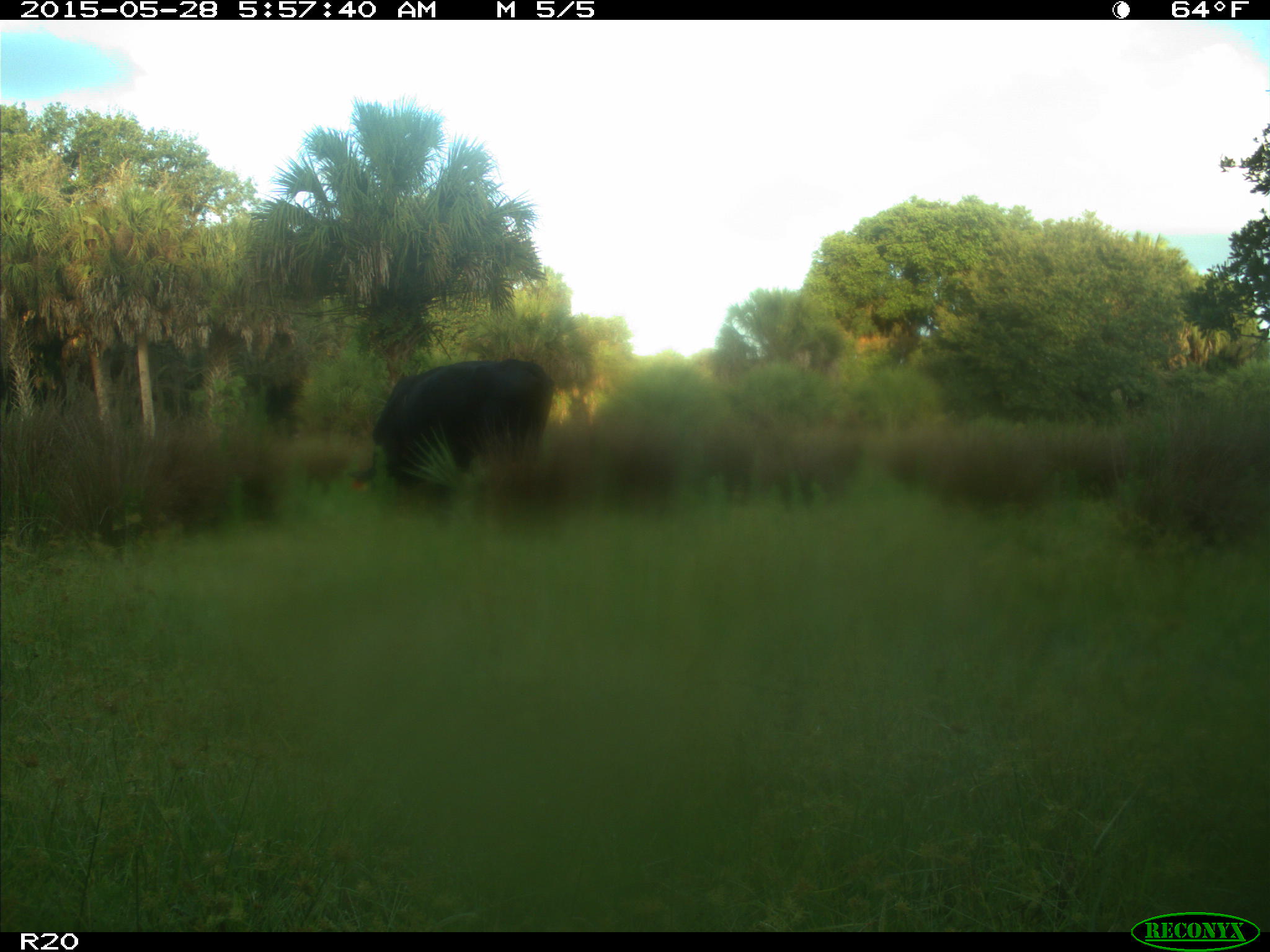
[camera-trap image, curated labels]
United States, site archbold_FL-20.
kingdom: Animalia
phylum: Chordata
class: Mammalia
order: Artiodactyla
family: Bovidae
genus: Bos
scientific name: Bos taurus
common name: domestic cow